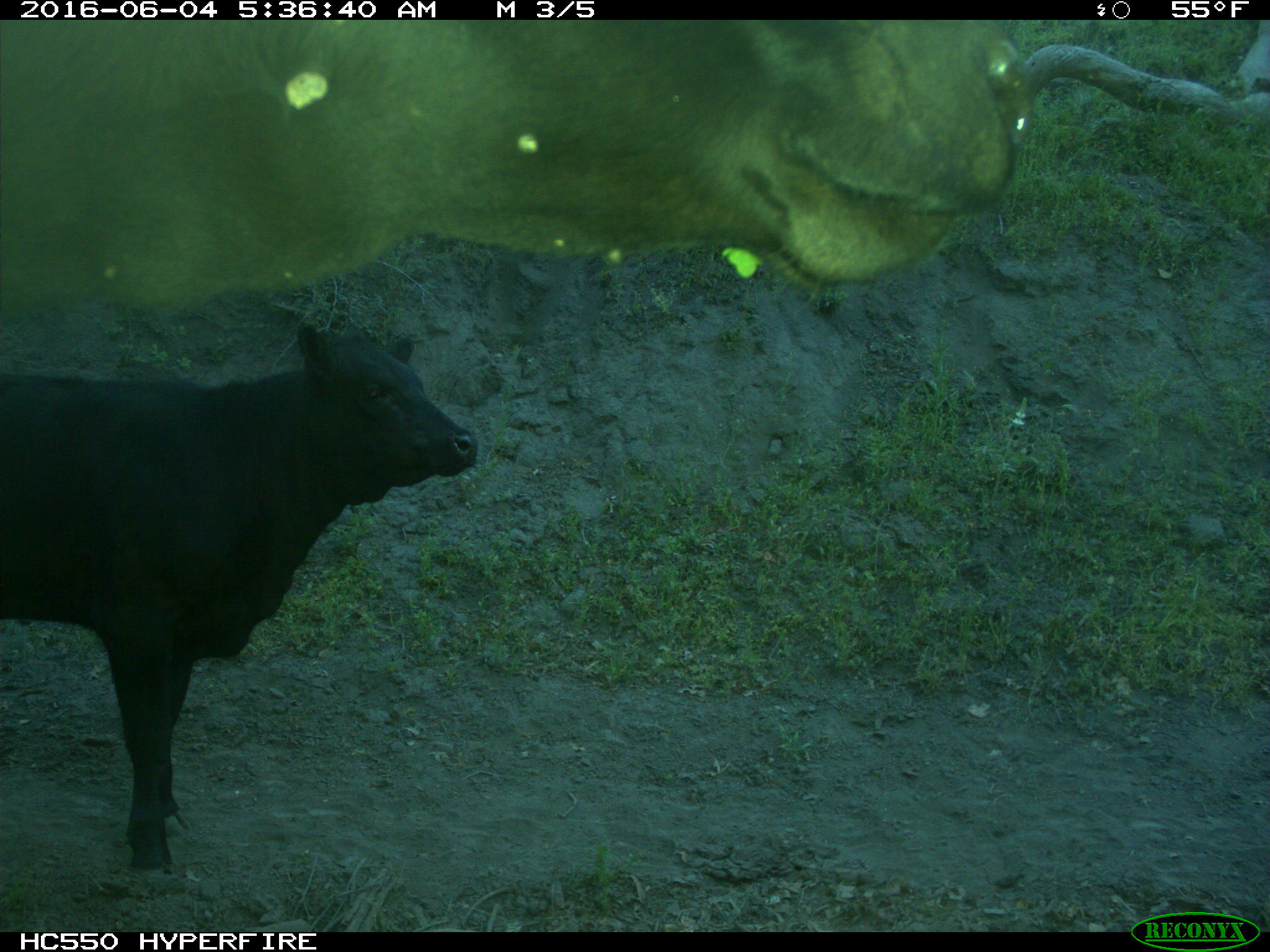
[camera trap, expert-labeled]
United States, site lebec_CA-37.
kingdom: Animalia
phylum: Chordata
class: Mammalia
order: Artiodactyla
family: Bovidae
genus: Bos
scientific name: Bos taurus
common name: domestic cow